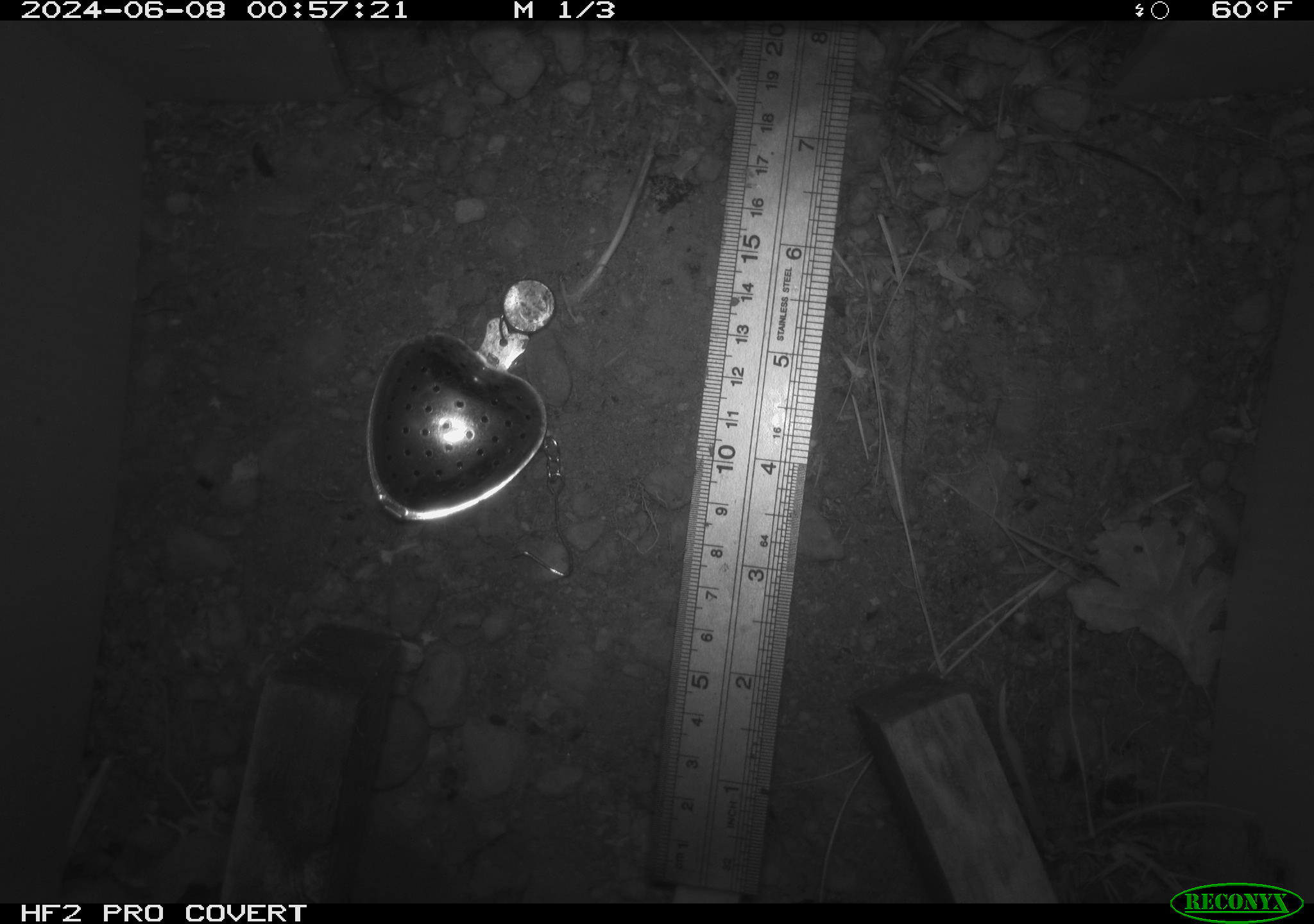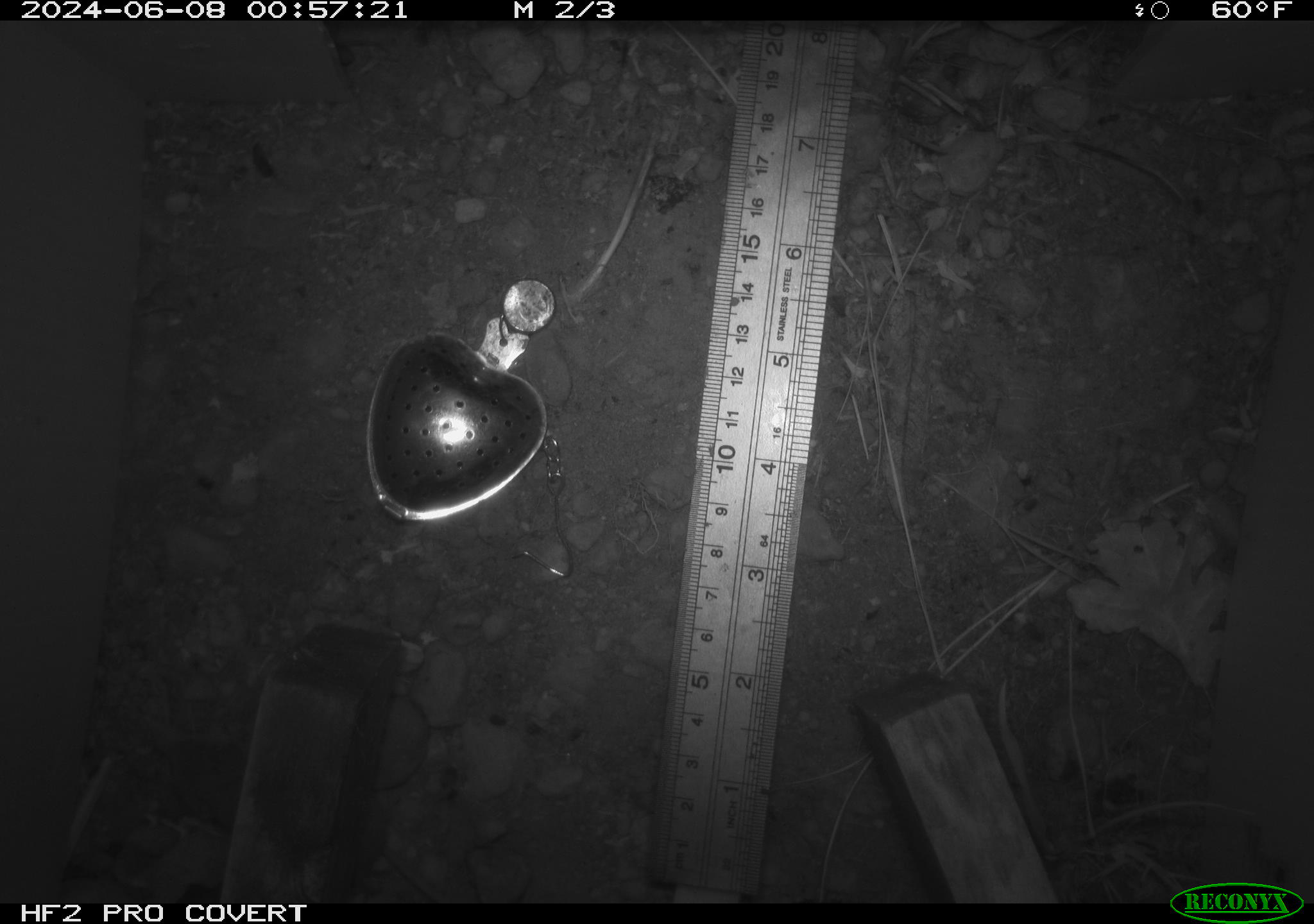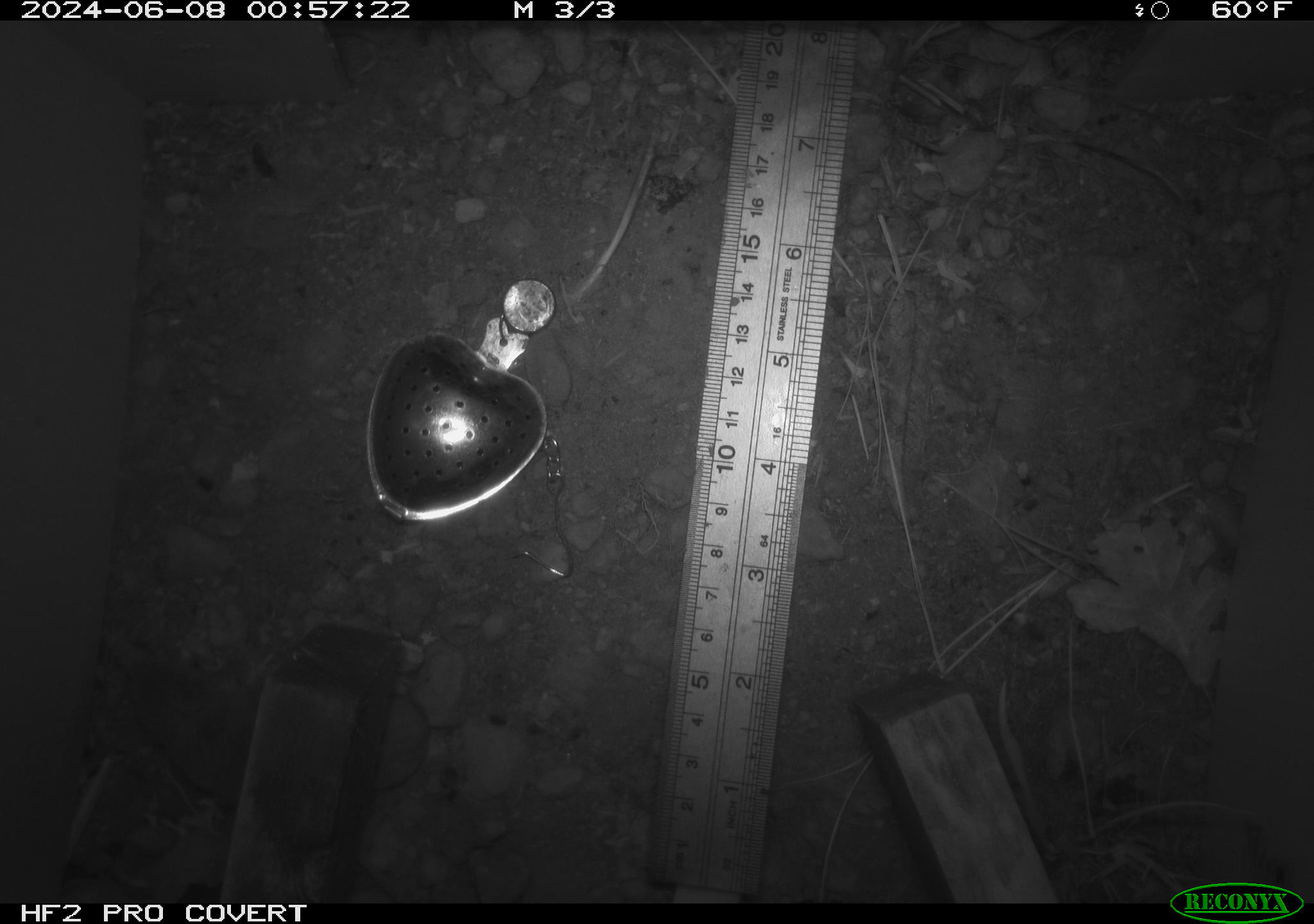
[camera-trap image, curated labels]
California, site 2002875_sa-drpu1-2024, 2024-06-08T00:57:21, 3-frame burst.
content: unidentified animal